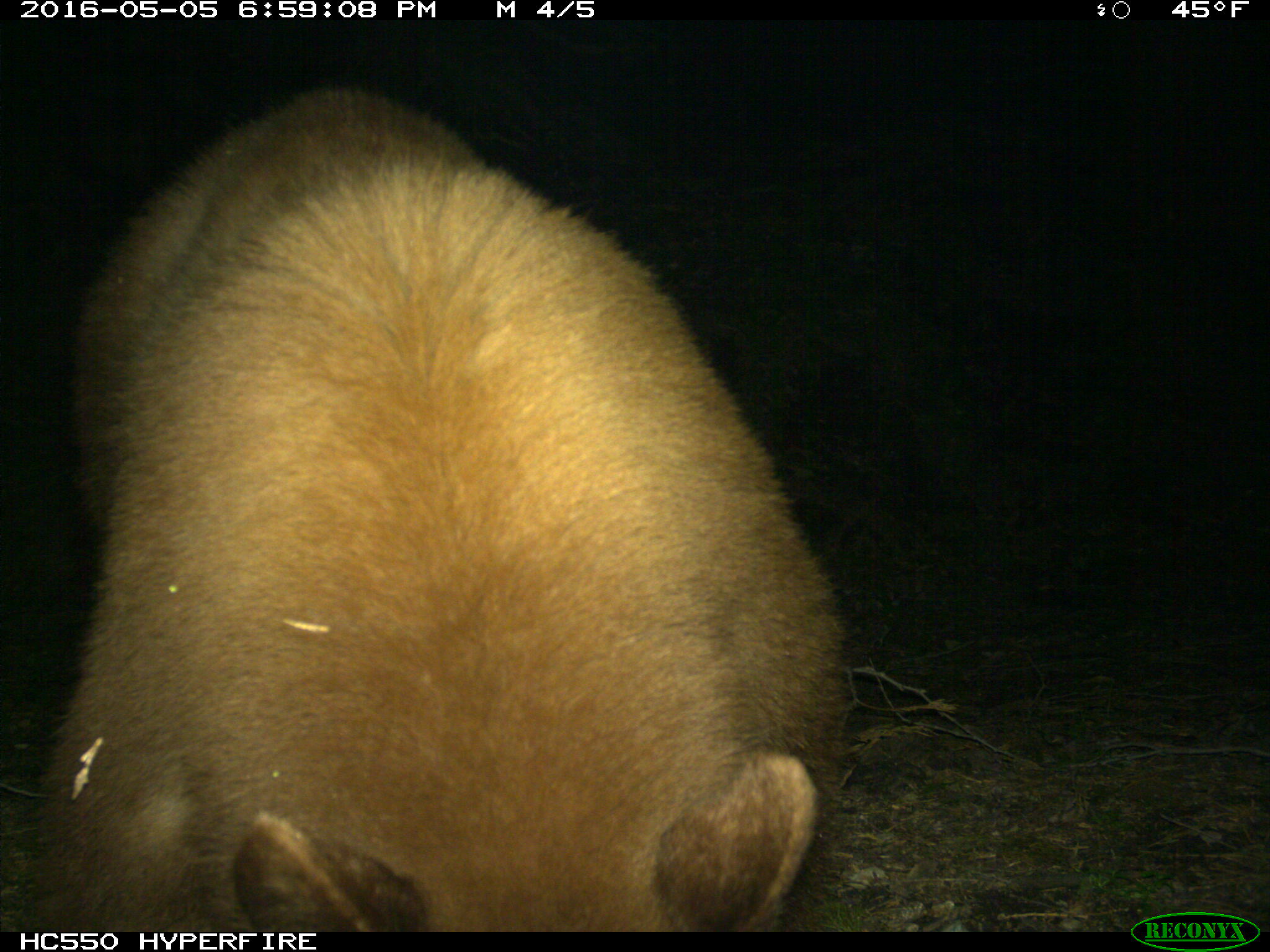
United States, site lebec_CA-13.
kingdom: Animalia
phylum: Chordata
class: Mammalia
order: Carnivora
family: Ursidae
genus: Ursus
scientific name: Ursus americanus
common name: american black bear